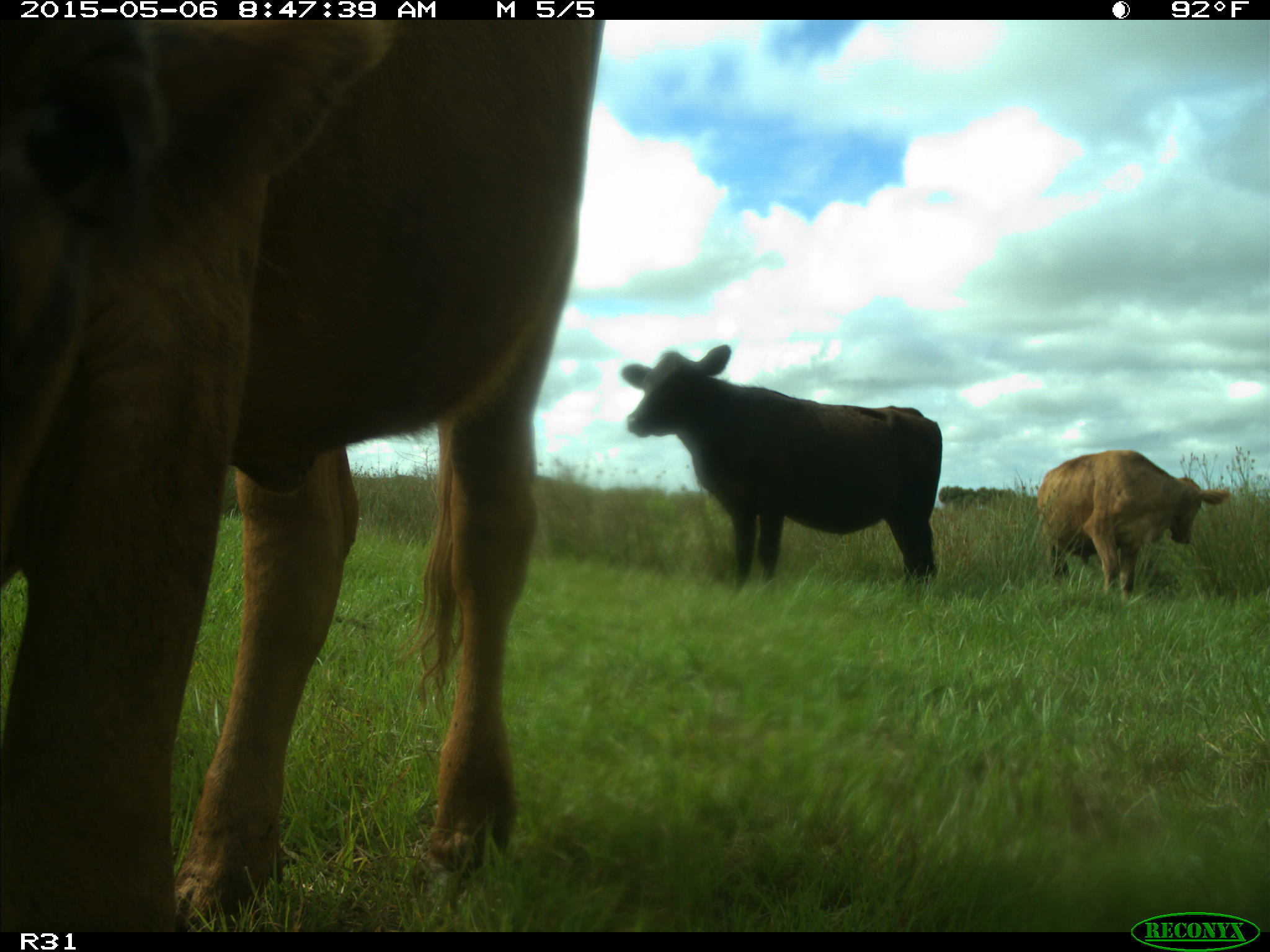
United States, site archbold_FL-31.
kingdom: Animalia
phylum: Chordata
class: Mammalia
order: Artiodactyla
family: Bovidae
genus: Bos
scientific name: Bos taurus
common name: domestic cow